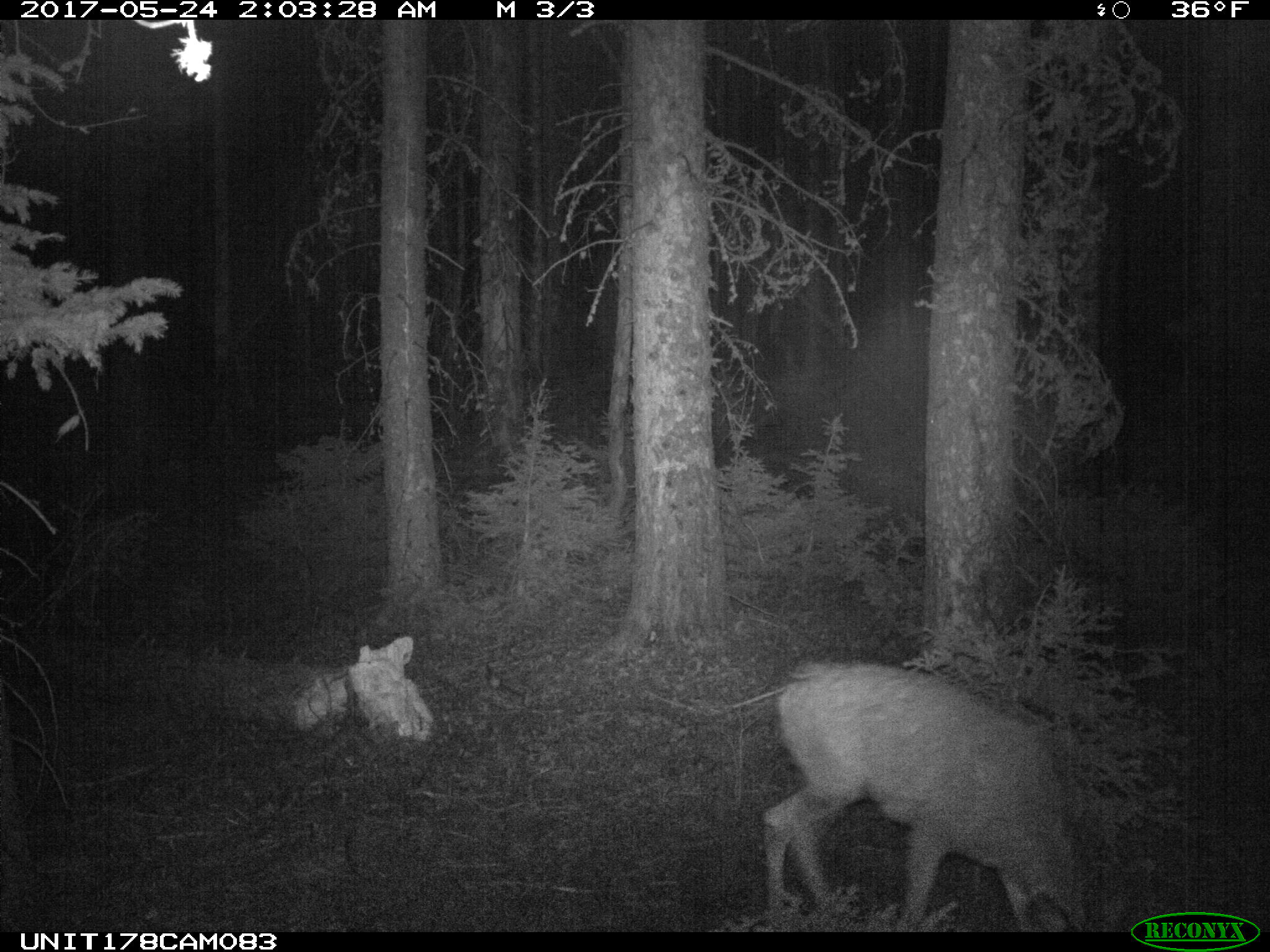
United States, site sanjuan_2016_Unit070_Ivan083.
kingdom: Animalia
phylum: Chordata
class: Mammalia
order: Artiodactyla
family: Cervidae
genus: Odocoileus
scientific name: Odocoileus hemionus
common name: mule deer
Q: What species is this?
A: Odocoileus hemionus (mule deer).